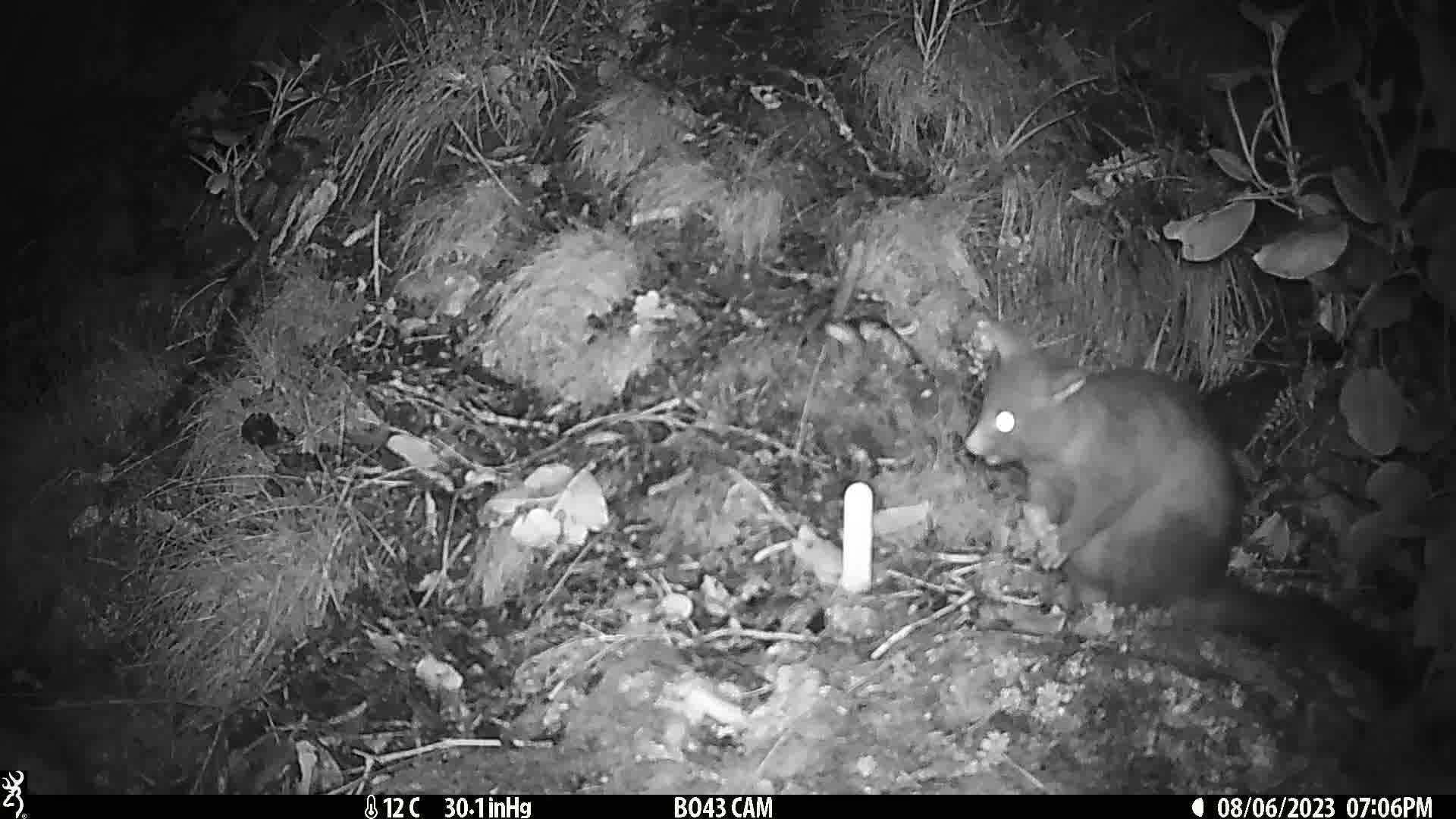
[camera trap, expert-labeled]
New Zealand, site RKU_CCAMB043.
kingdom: Animalia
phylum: Chordata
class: Mammalia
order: Diprotodontia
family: Phalangeridae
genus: Trichosurus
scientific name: Trichosurus vulpecula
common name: common brushtail possum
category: possum